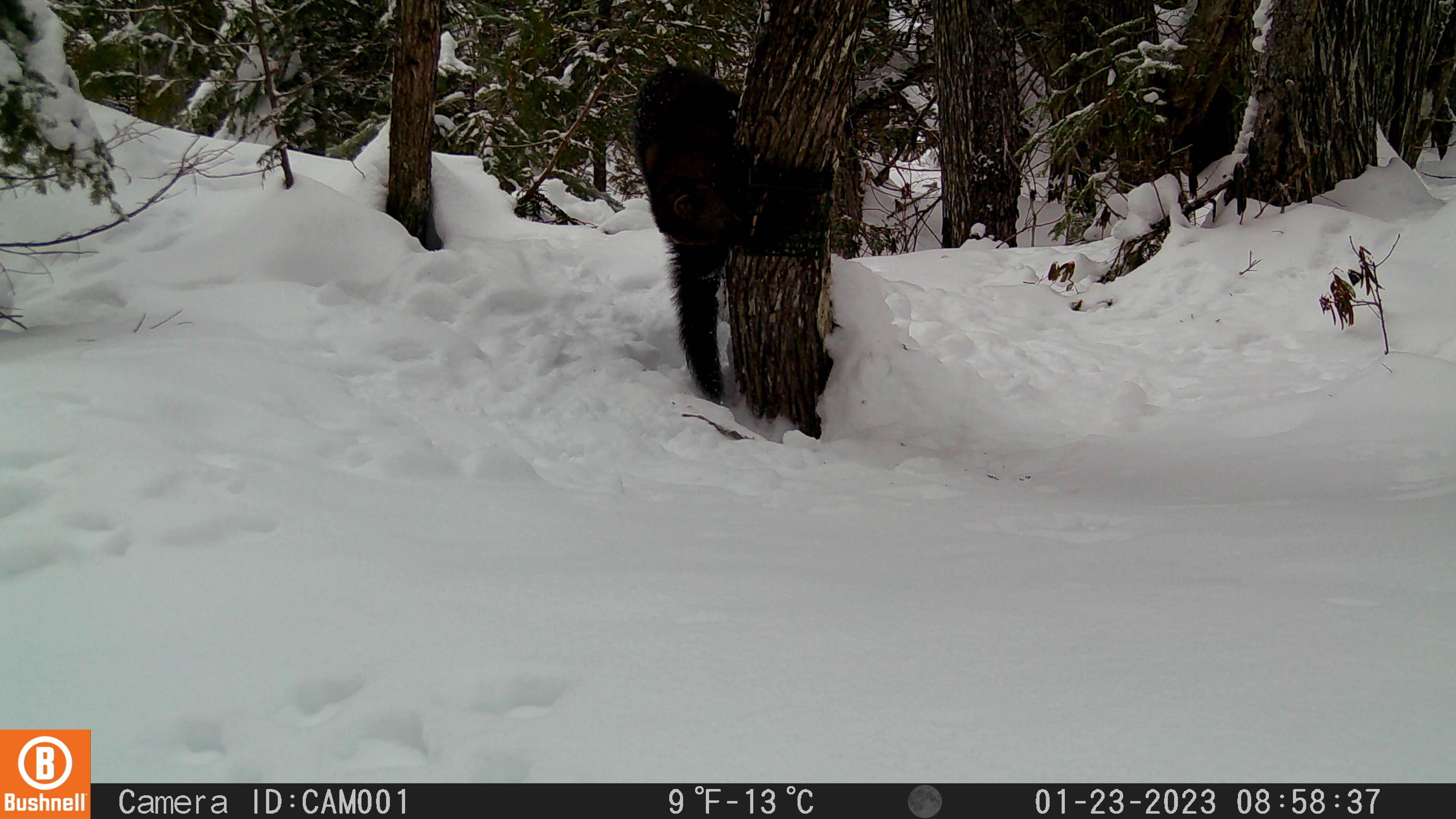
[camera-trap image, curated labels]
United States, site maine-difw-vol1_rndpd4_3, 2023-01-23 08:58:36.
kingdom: Animalia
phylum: Chordata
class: Mammalia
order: Carnivora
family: Mustelidae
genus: Pekania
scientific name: Pekania pennanti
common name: fisher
Fisher (Pekania pennanti).